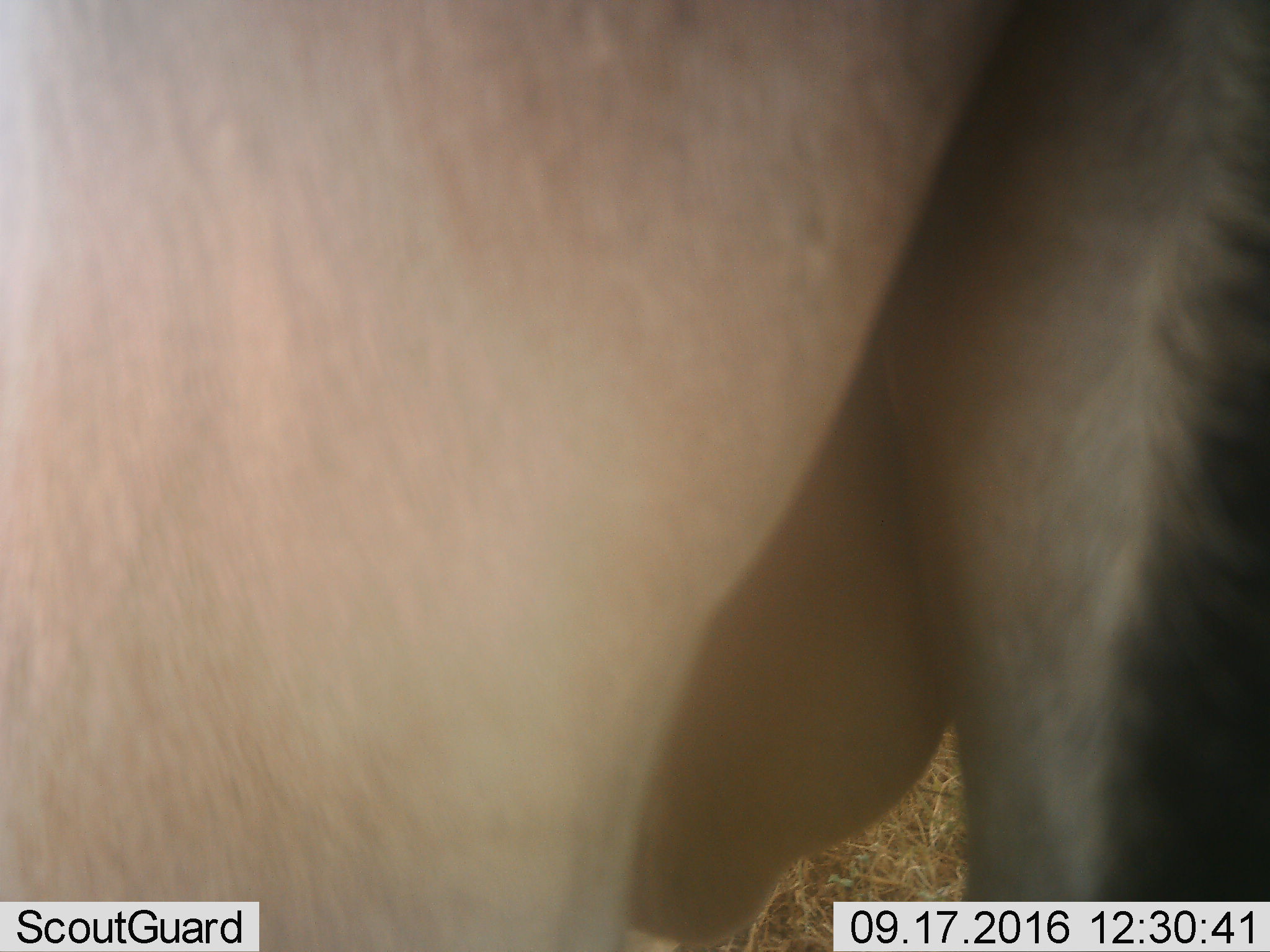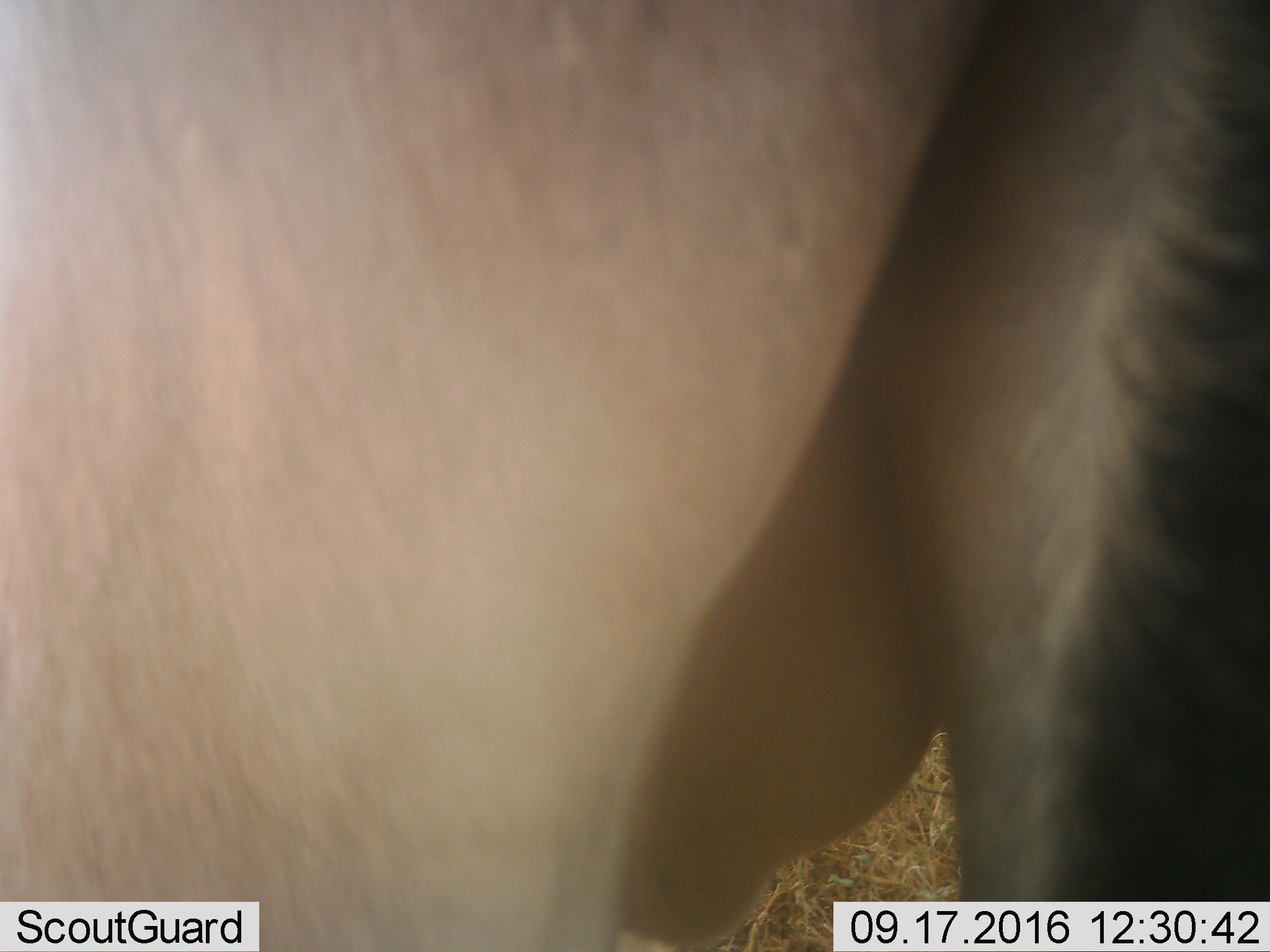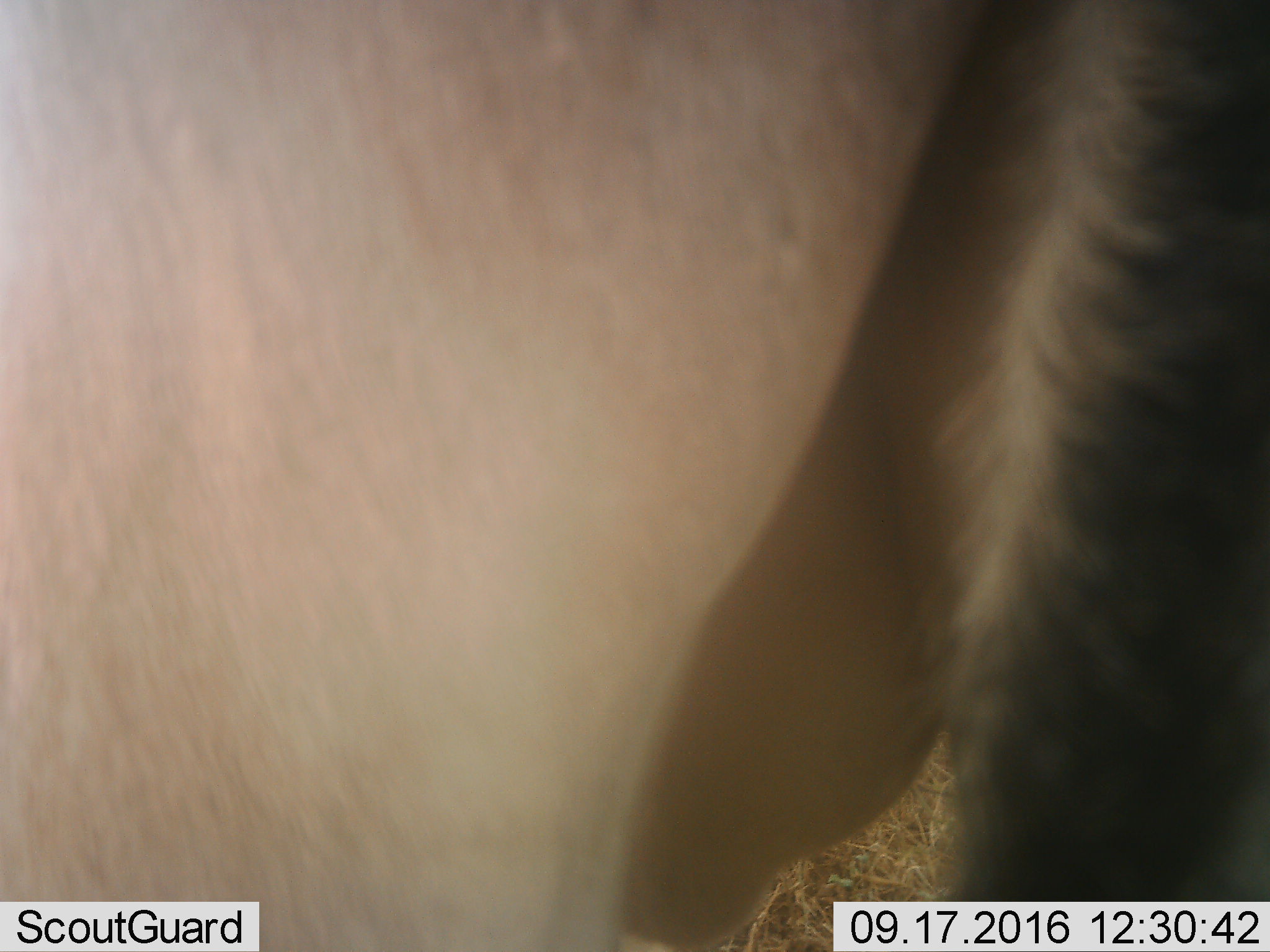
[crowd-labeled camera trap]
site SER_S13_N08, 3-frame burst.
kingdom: Animalia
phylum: Chordata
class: Mammalia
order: Artiodactyla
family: Bovidae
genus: Alcelaphus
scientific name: Alcelaphus buselaphus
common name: hartebeest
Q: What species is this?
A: Hartebeest (Alcelaphus buselaphus).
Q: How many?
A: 1.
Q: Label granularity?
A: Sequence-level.